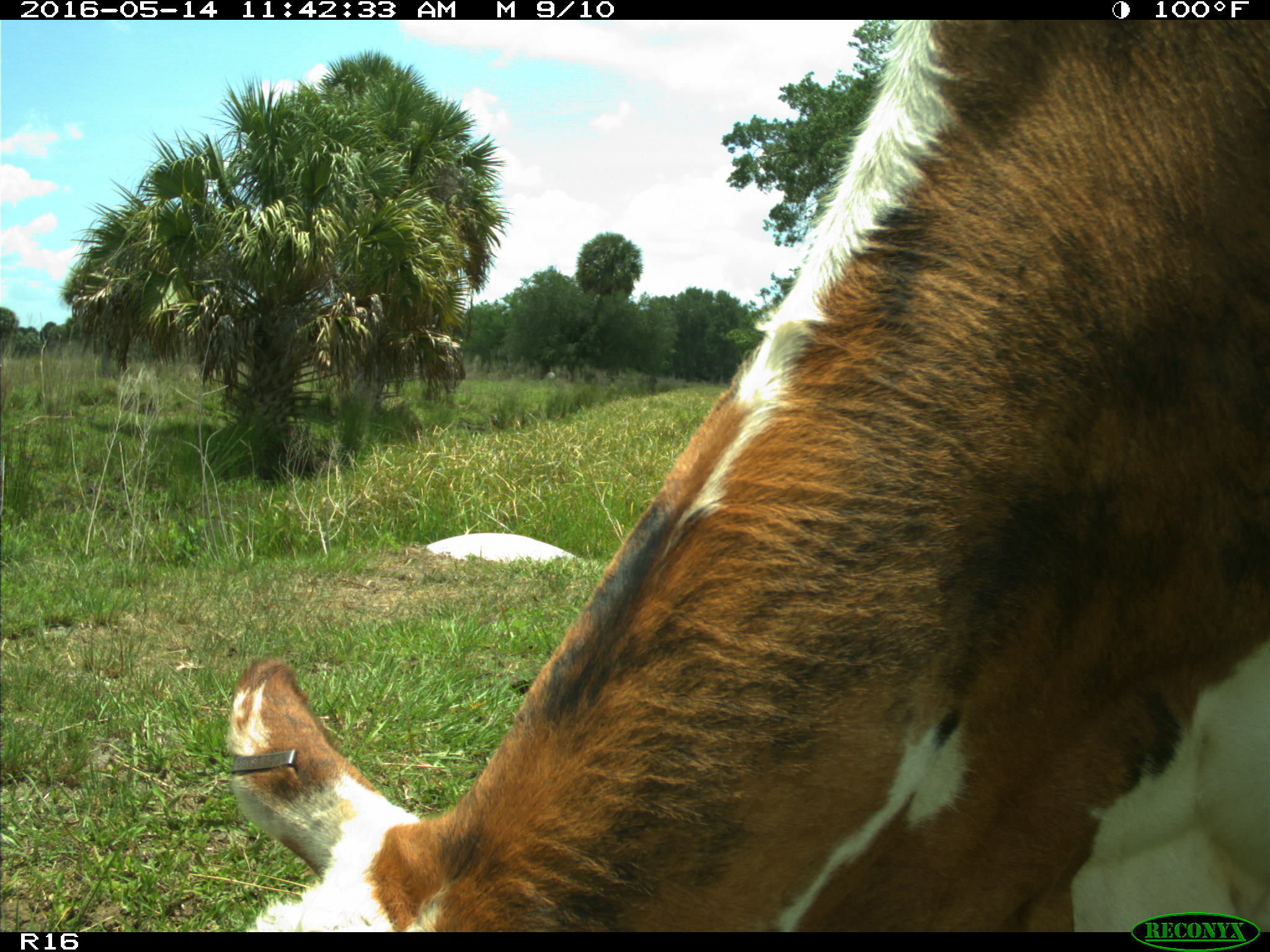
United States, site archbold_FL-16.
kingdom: Animalia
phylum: Chordata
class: Mammalia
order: Artiodactyla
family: Bovidae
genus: Bos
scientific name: Bos taurus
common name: domestic cow